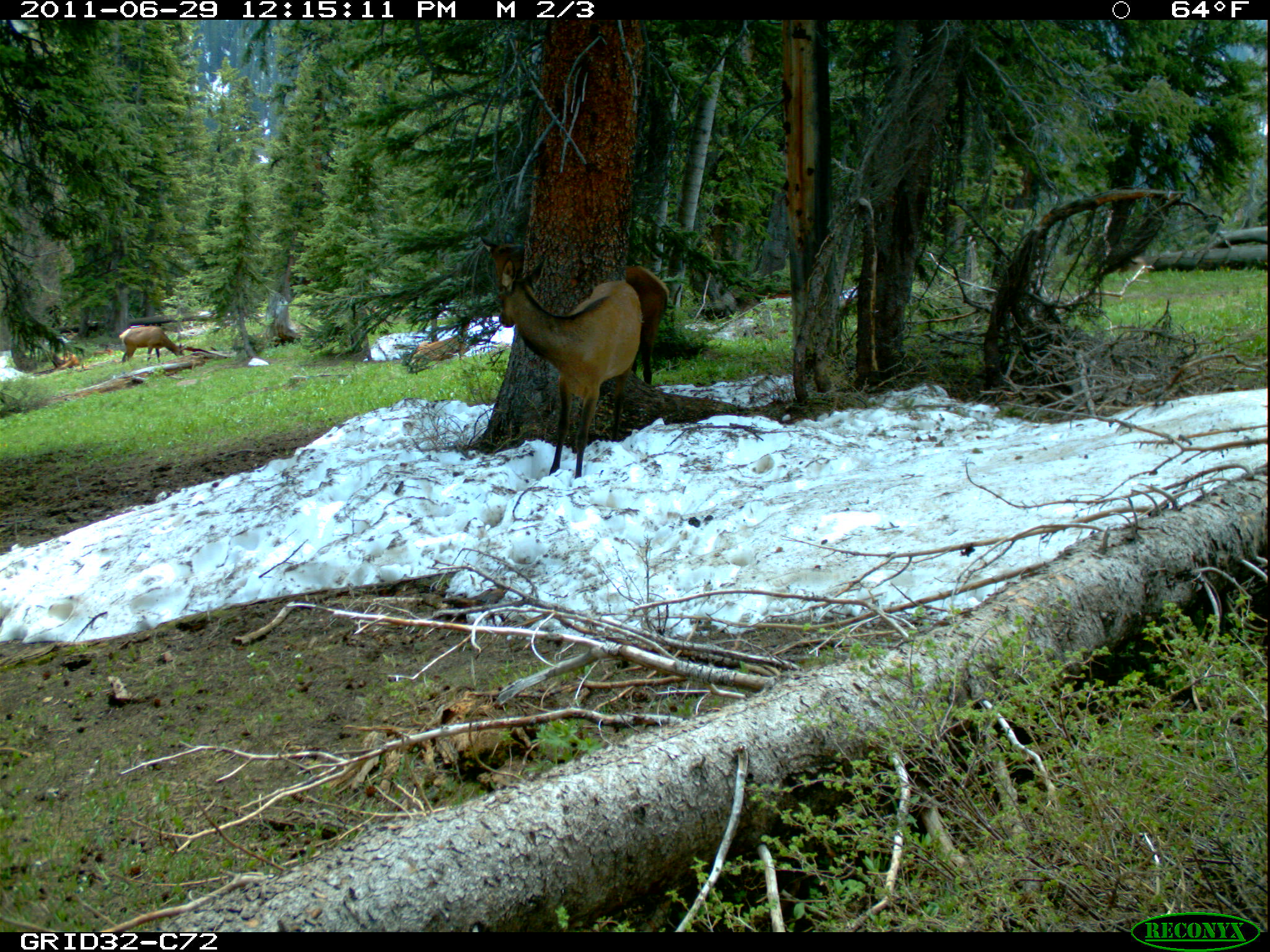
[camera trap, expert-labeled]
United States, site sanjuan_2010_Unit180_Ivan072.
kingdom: Animalia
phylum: Chordata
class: Mammalia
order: Artiodactyla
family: Cervidae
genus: Cervus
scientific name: Cervus elaphus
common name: red deer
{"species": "Cervus elaphus (red deer)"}